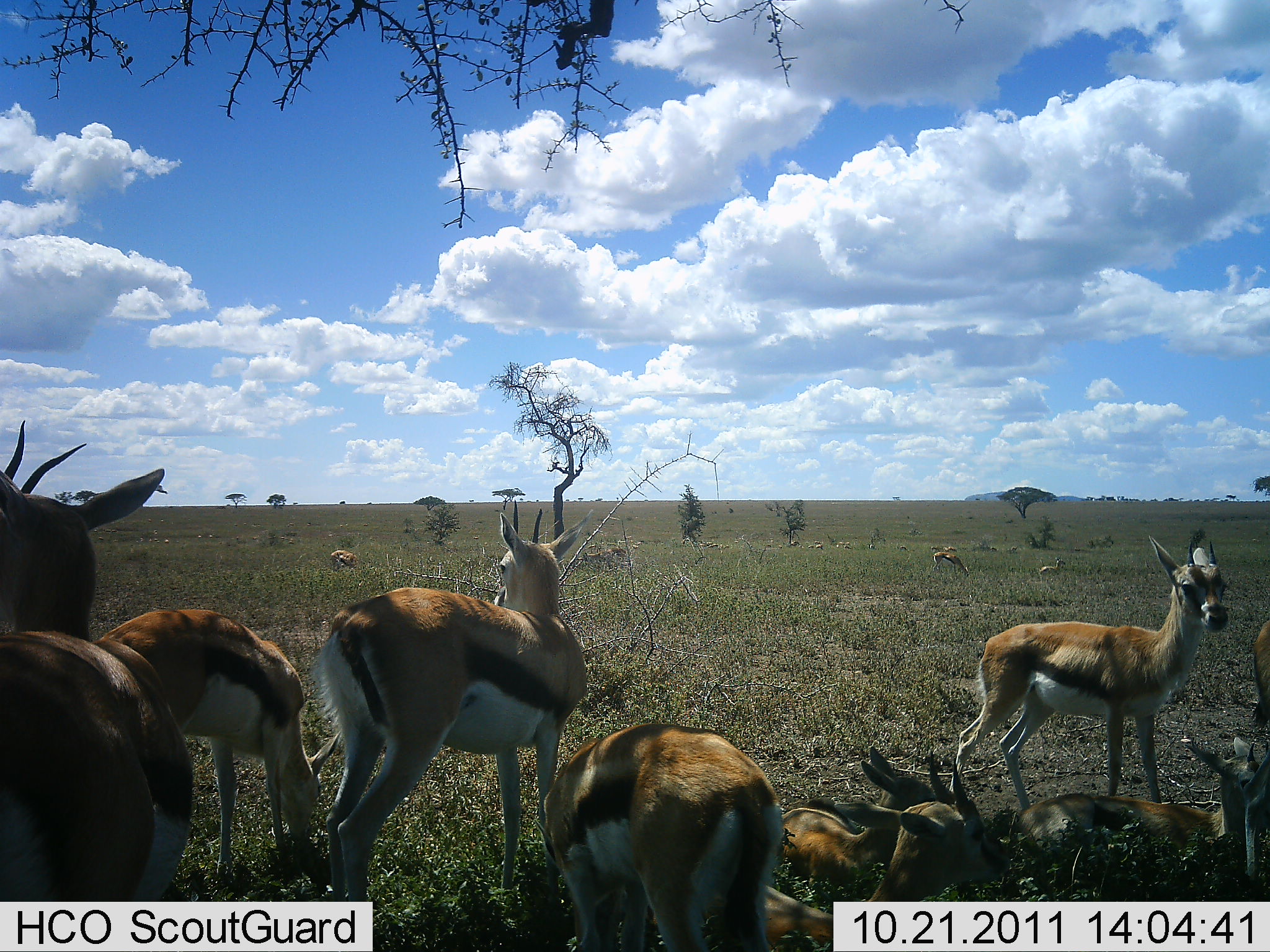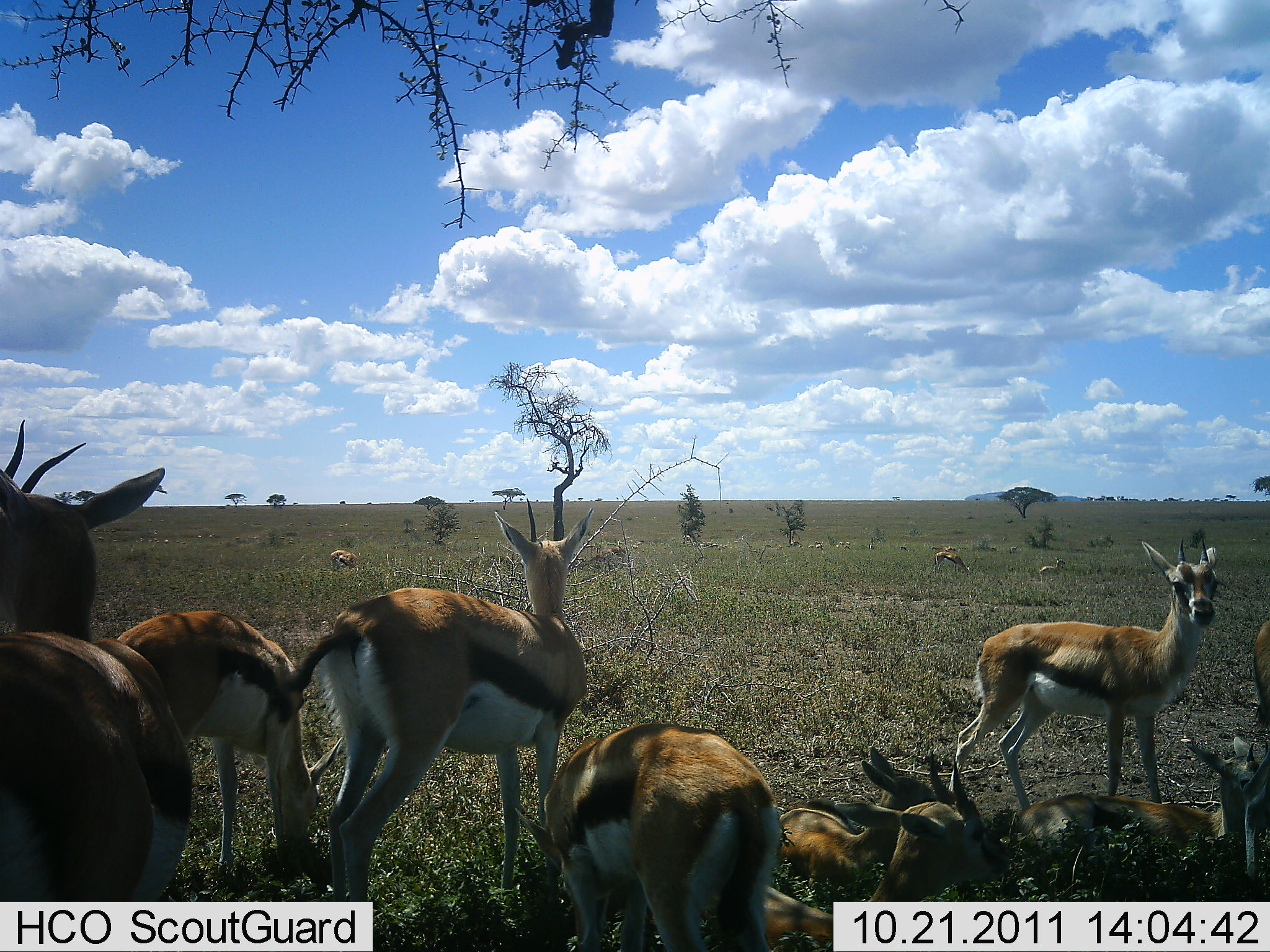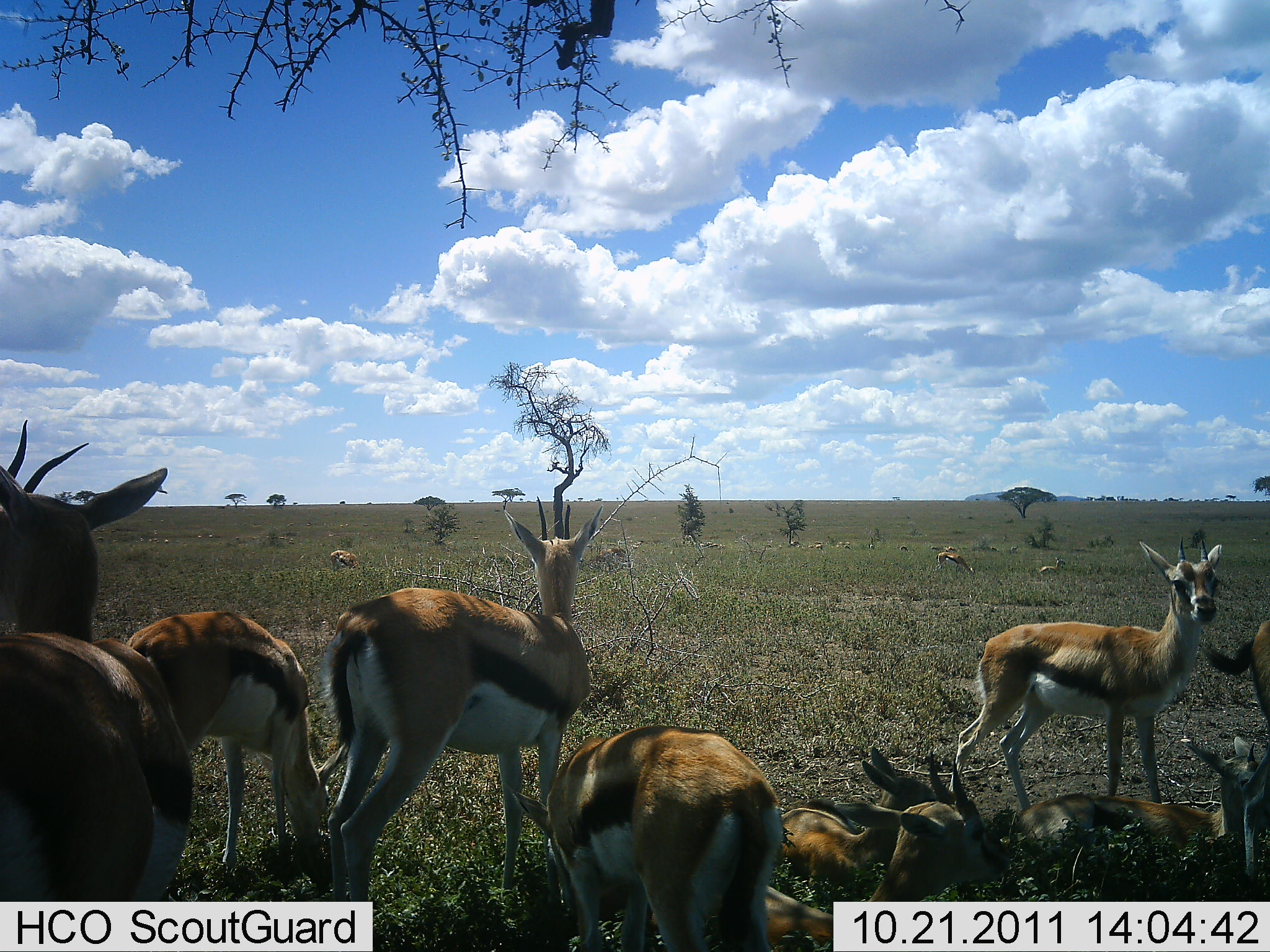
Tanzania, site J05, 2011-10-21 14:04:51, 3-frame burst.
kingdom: Animalia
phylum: Chordata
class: Mammalia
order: Artiodactyla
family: Bovidae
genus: Eudorcas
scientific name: Eudorcas thomsonii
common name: thomson's gazelle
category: gazellethomsons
Gazellethomsons (thomson's gazelle) (Eudorcas thomsonii), count 11-50. Behavior (volunteer vote fractions): standing 73%, resting 91%, moving 27%, interacting 36%. Young present (vote fraction): 36%. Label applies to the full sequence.